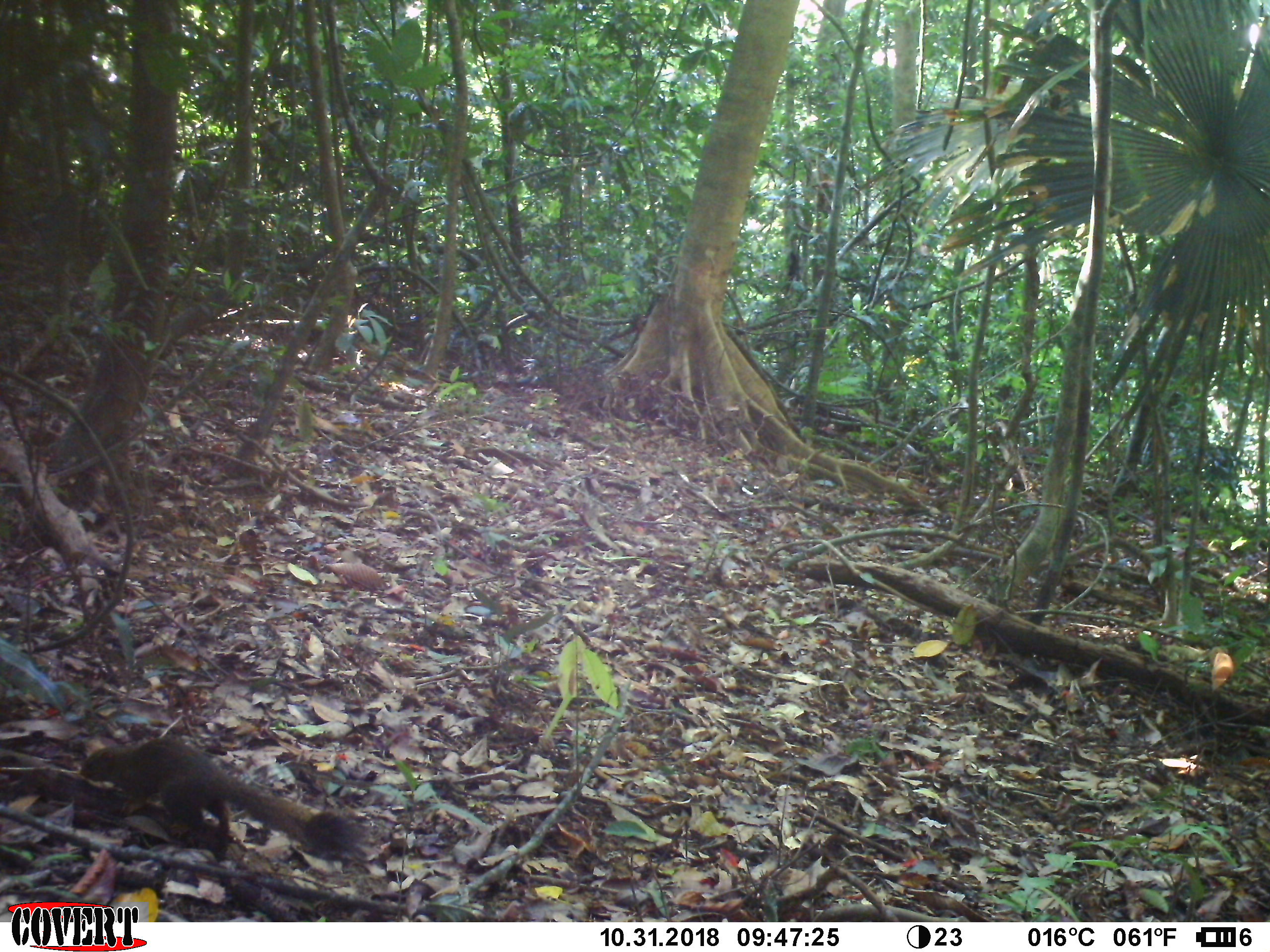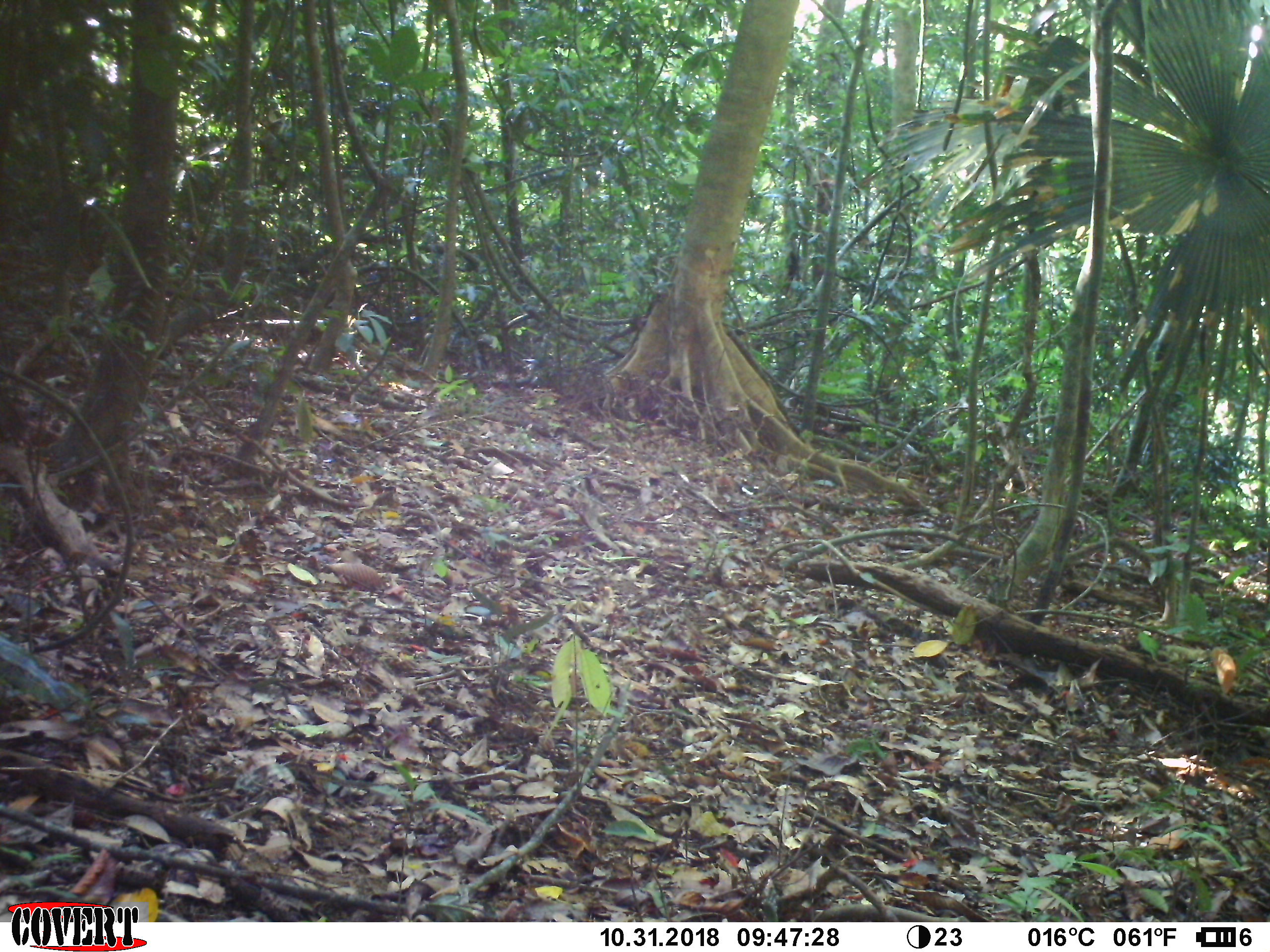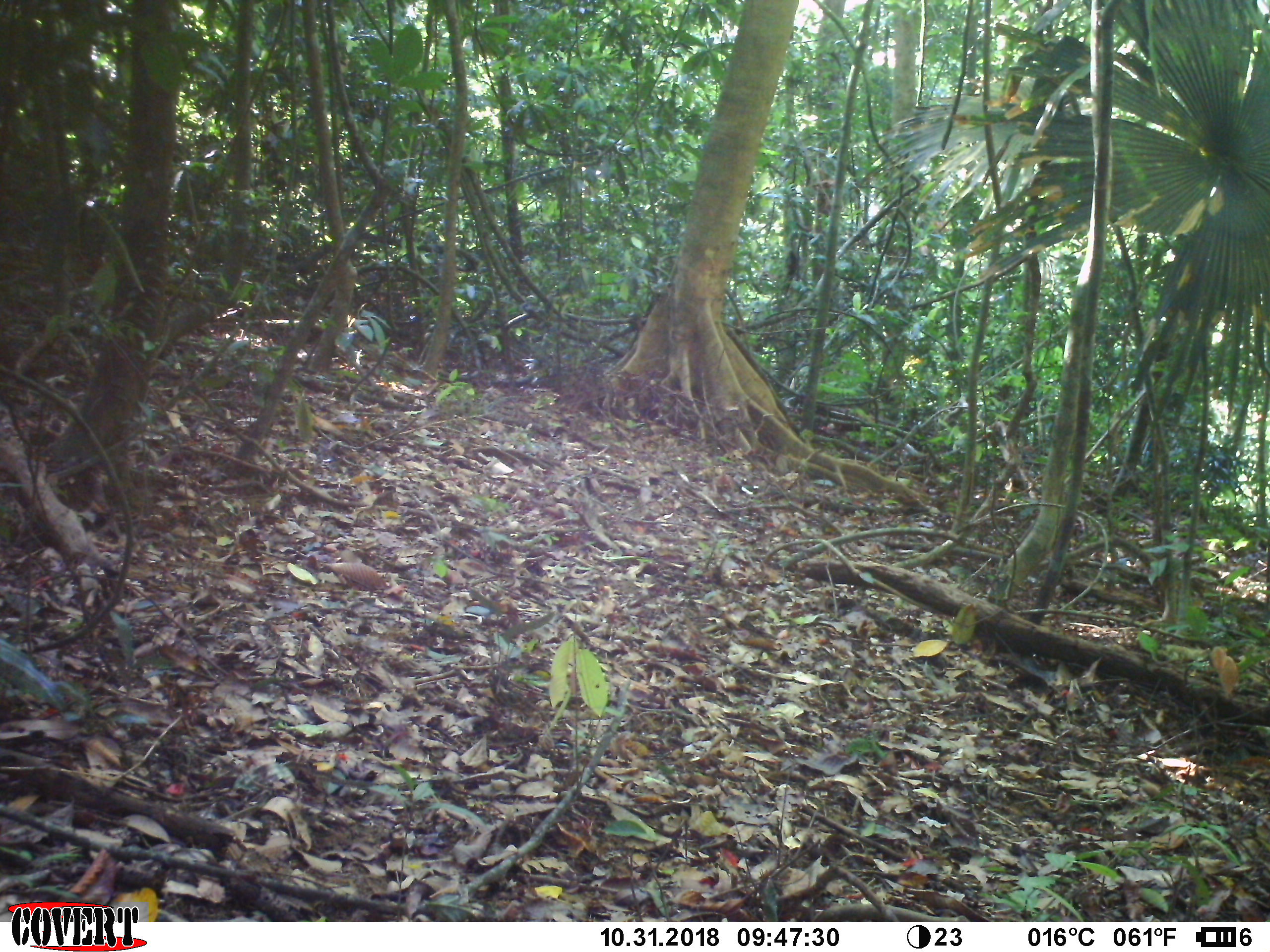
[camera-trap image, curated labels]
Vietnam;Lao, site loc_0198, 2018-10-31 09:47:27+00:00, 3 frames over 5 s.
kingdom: Animalia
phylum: Chordata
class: Mammalia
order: Rodentia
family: Sciuridae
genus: Callosciurus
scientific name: Callosciurus erythraeus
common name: pallas's squirrel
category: pallass squirrel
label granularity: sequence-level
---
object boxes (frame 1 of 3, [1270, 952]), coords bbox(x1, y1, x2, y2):
pallass squirrel: bbox(79, 736, 363, 864)